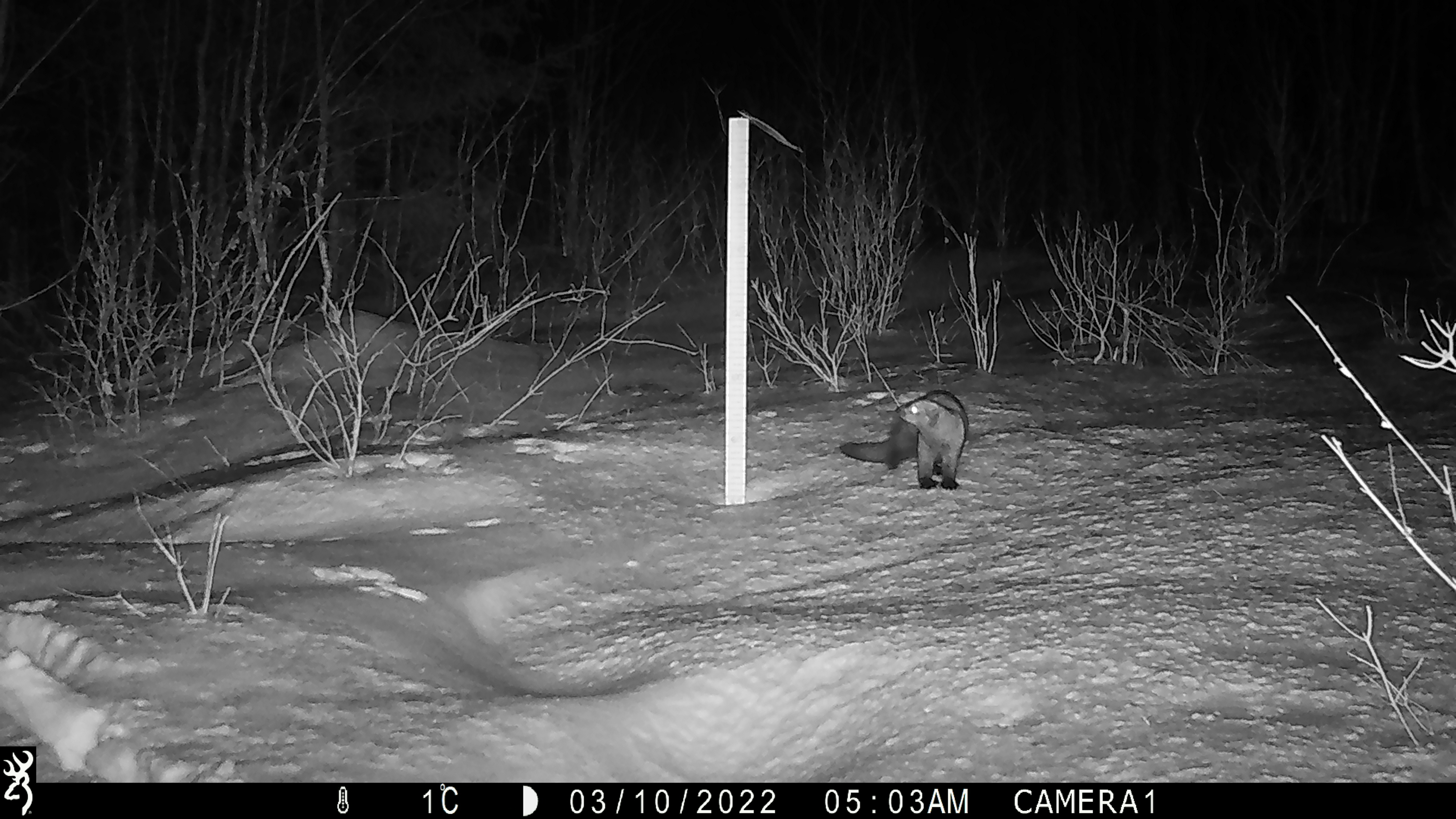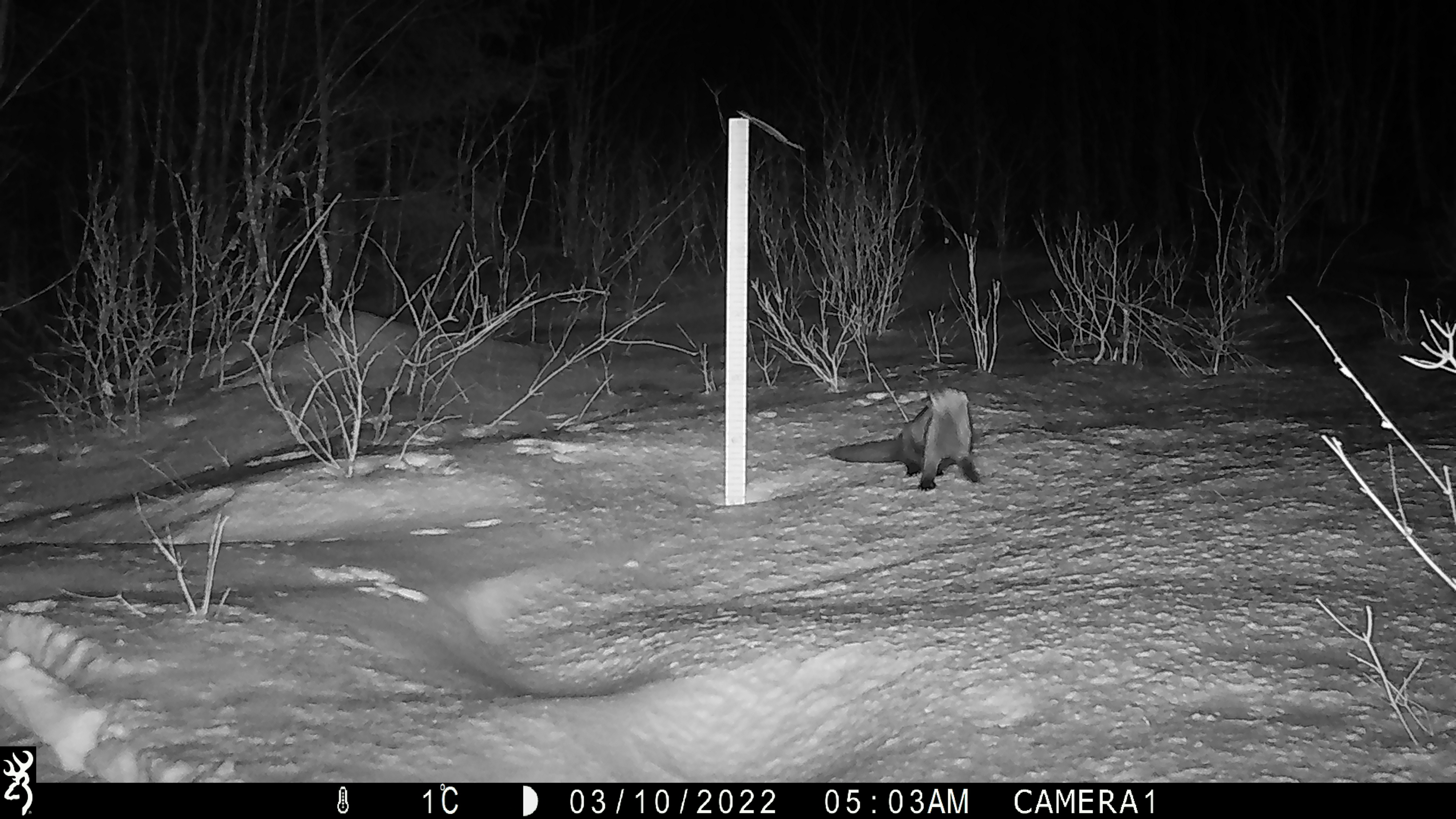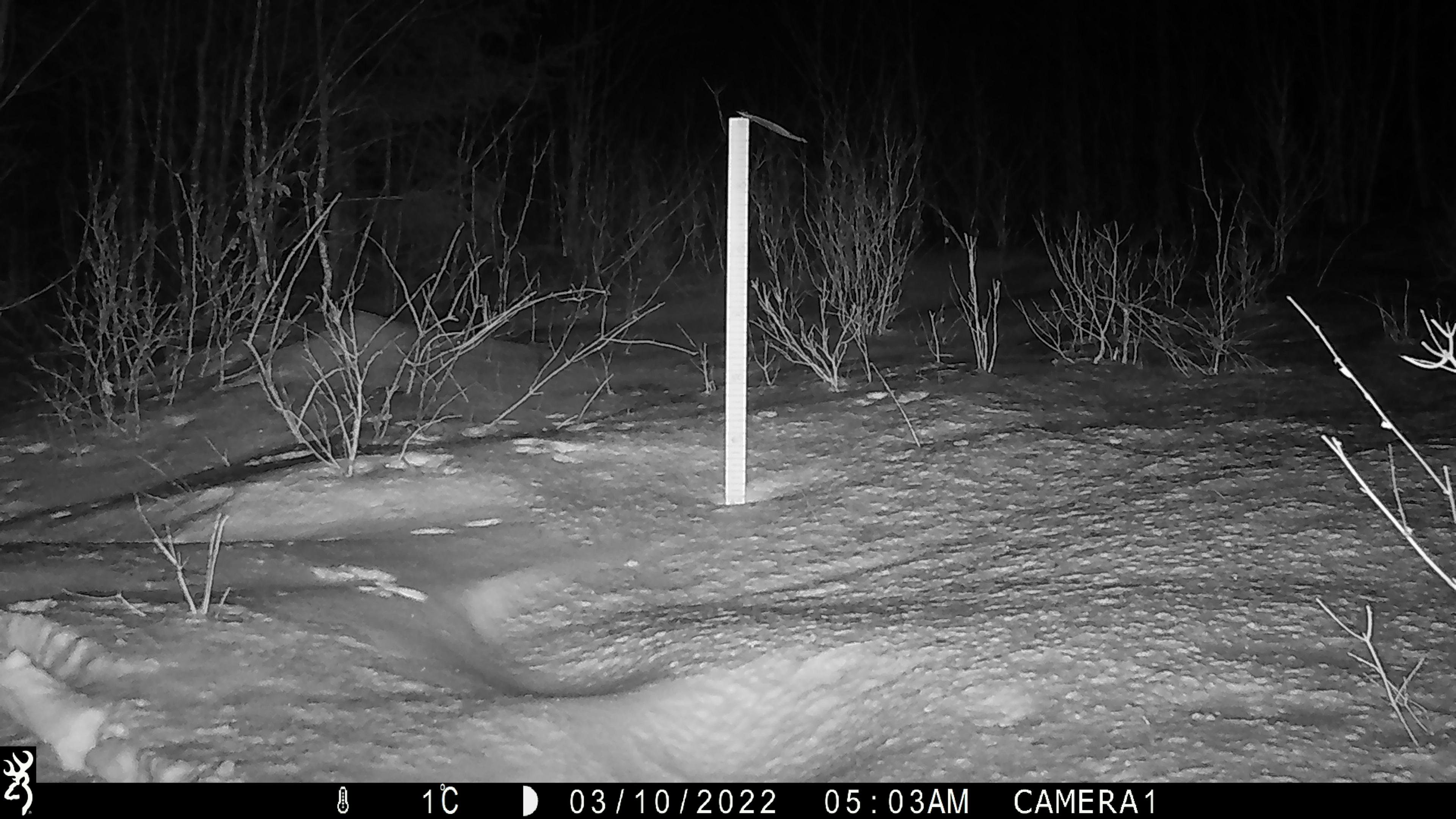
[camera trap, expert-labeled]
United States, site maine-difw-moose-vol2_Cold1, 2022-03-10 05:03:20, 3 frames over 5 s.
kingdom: Animalia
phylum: Chordata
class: Mammalia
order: Carnivora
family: Mustelidae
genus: Pekania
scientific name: Pekania pennanti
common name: fisher